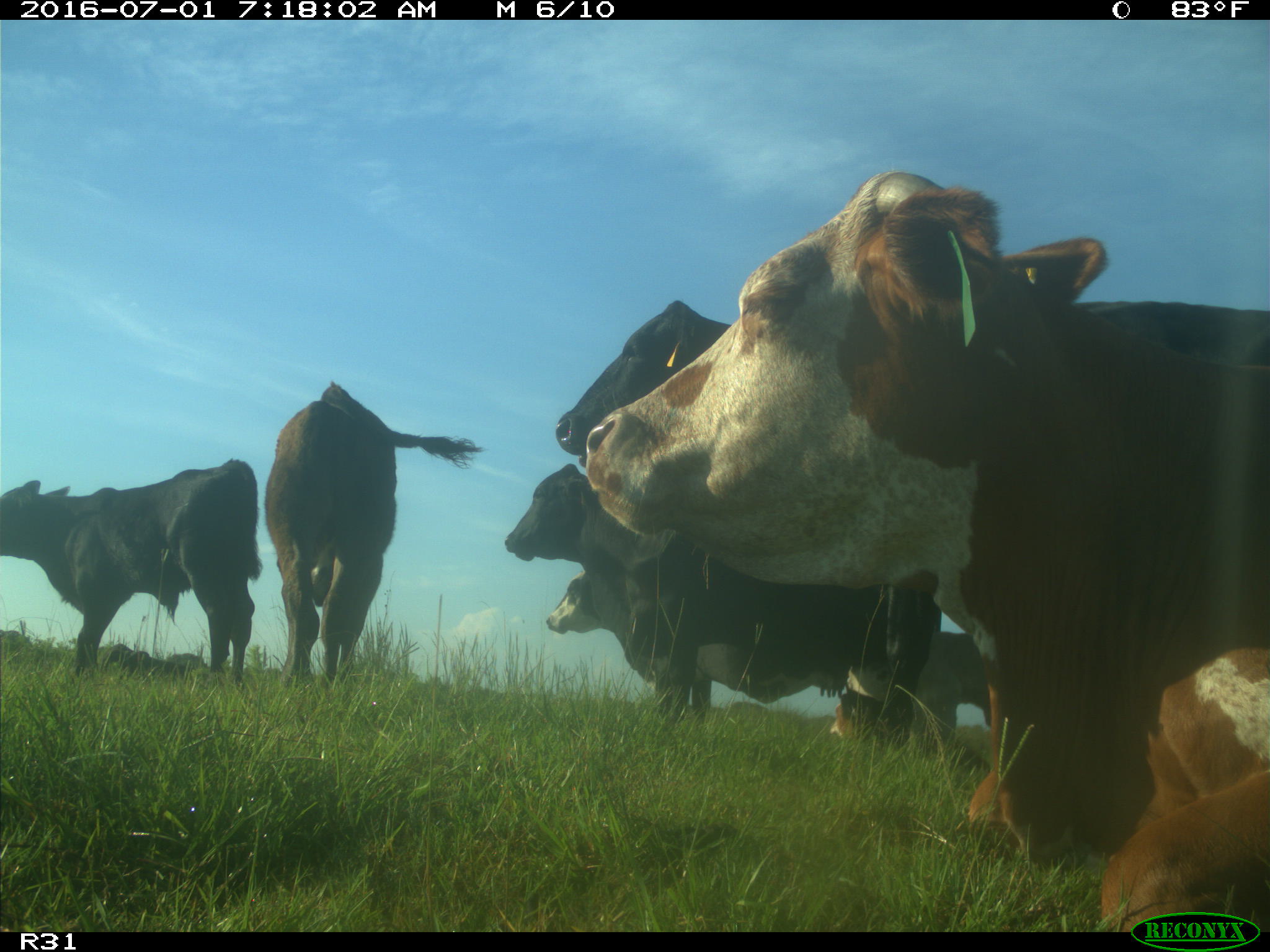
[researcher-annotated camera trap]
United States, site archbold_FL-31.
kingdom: Animalia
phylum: Chordata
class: Mammalia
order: Artiodactyla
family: Bovidae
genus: Bos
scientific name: Bos taurus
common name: domestic cow